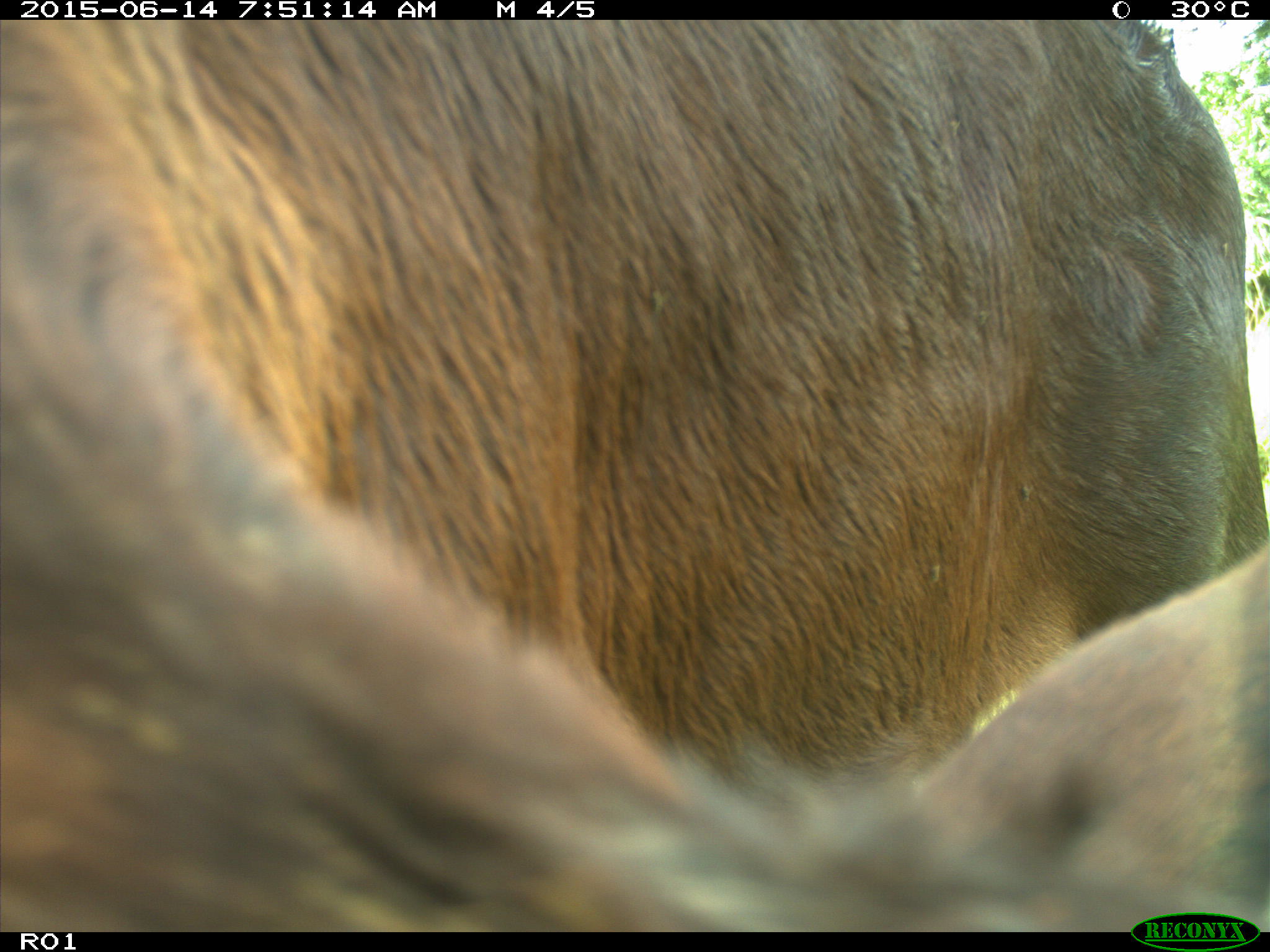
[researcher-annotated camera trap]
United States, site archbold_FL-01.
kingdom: Animalia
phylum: Chordata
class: Mammalia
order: Artiodactyla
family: Bovidae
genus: Bos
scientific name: Bos taurus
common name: domestic cow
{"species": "Bos taurus (domestic cow)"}